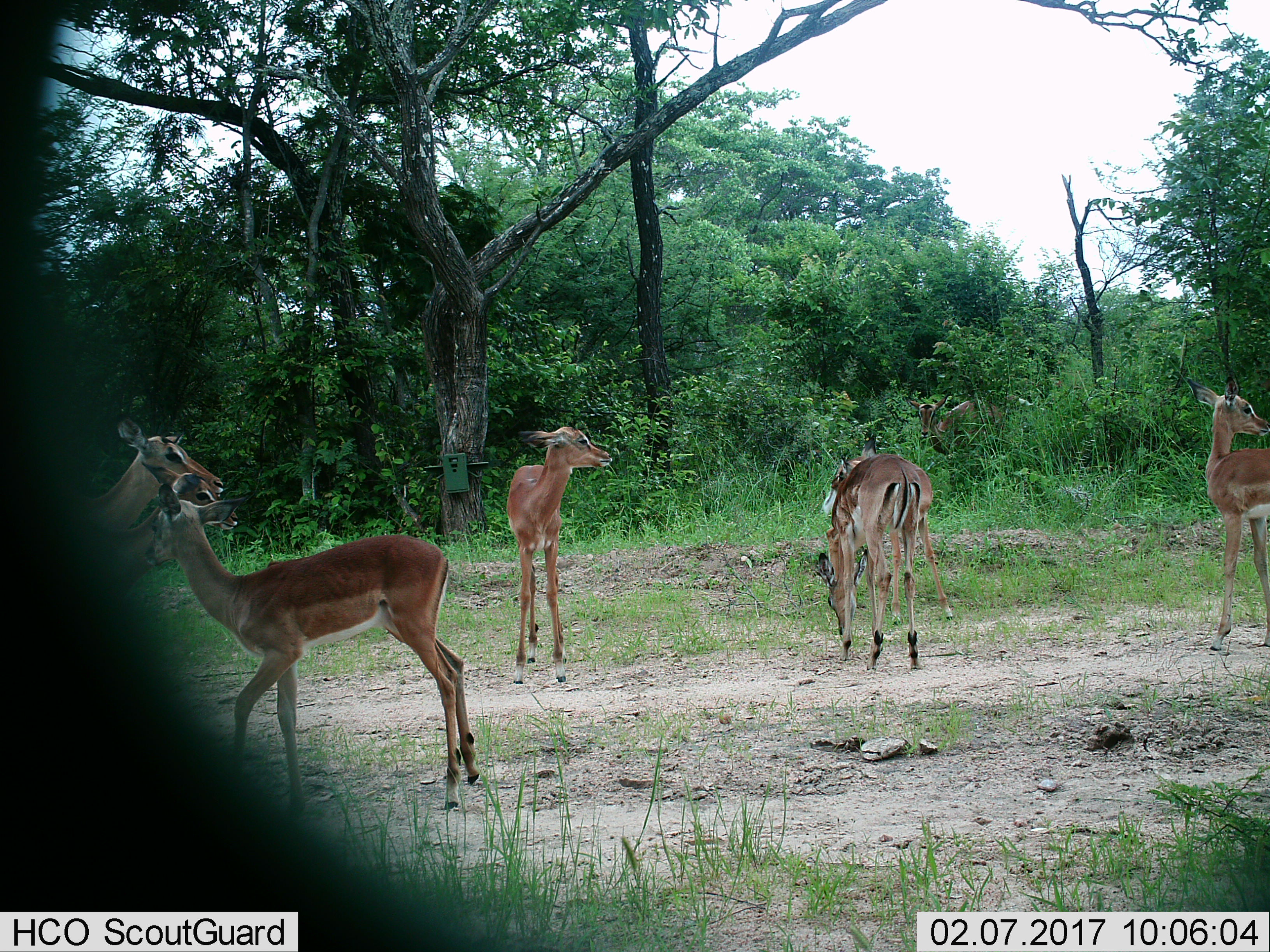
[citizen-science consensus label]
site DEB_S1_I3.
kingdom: Animalia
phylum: Chordata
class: Mammalia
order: Artiodactyla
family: Bovidae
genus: Aepyceros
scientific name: Aepyceros melampus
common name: impala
Impala (Aepyceros melampus), count 8. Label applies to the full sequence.